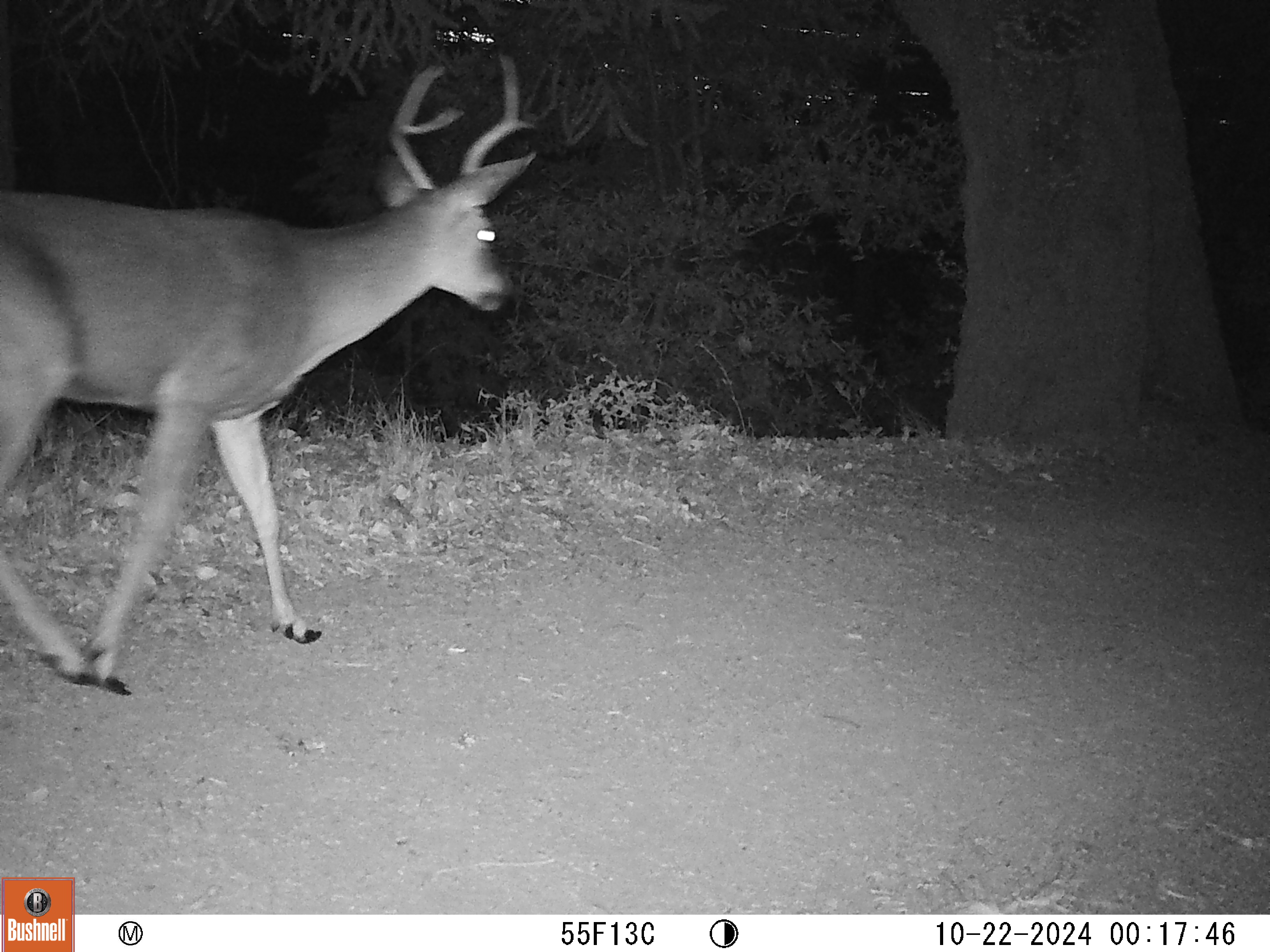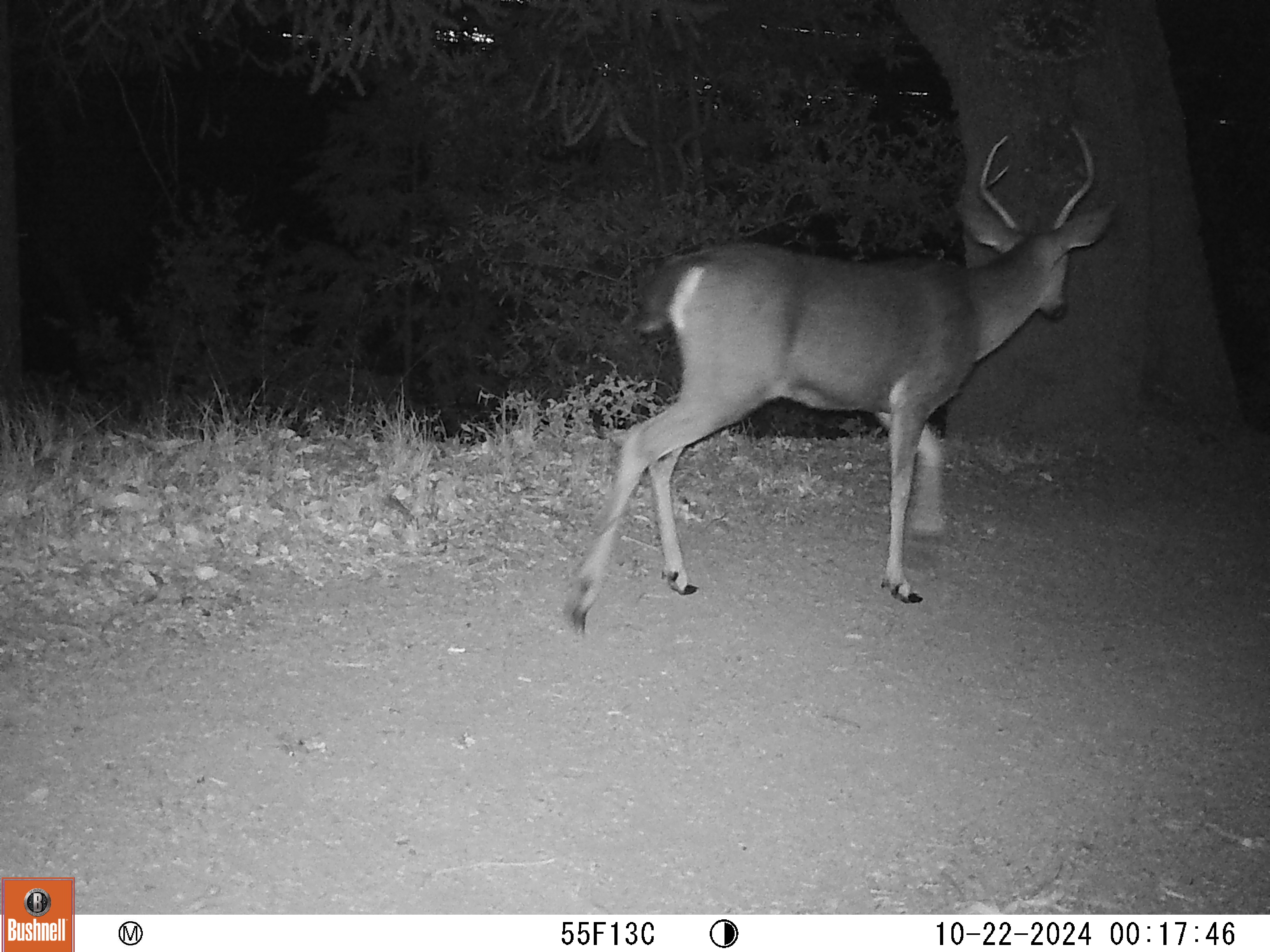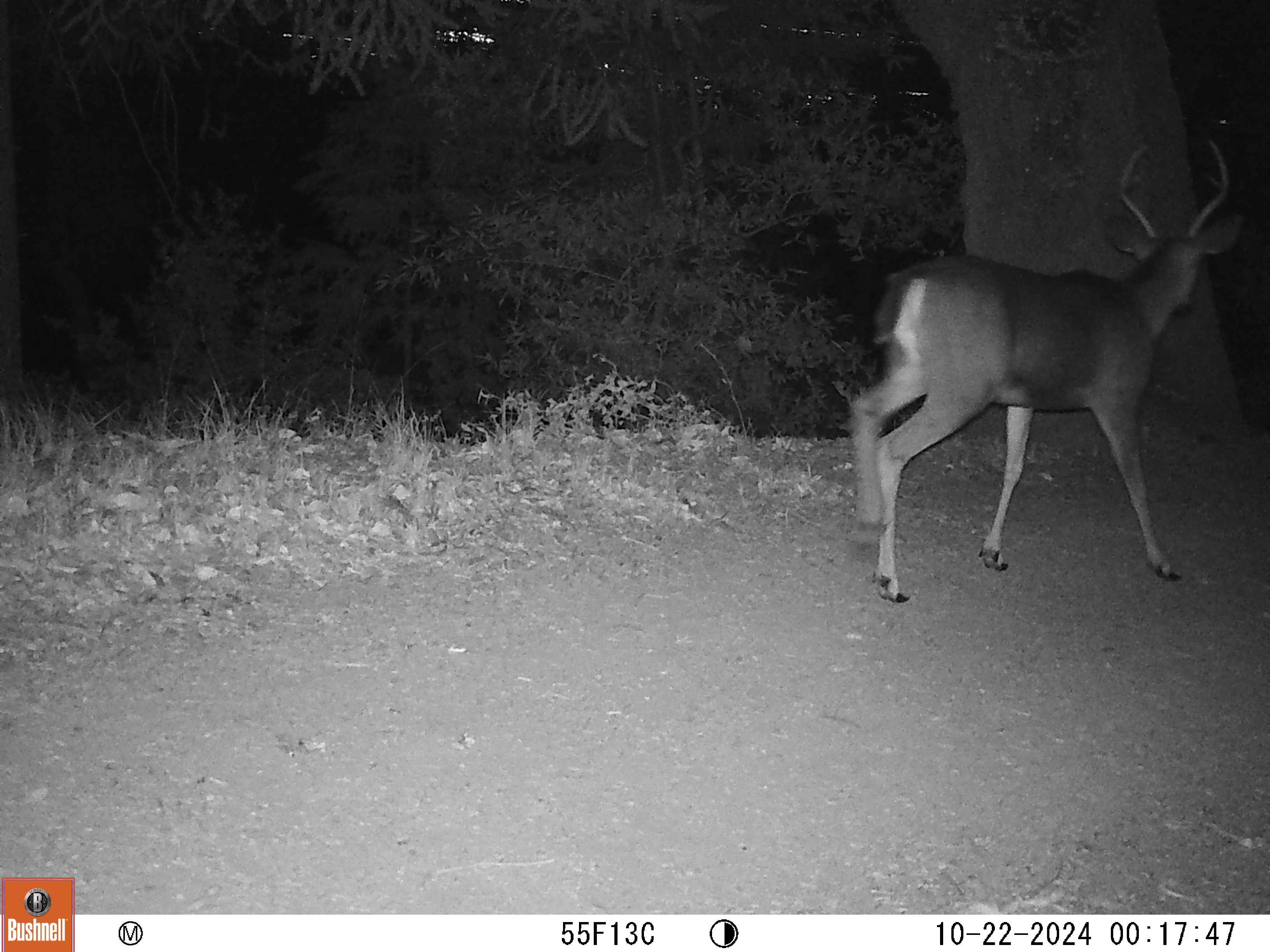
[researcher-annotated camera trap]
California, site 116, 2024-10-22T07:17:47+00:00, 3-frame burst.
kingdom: Animalia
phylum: Chordata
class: Mammalia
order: Artiodactyla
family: Cervidae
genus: Odocoileus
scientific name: Odocoileus hemionus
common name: mule deer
Mule deer (Odocoileus hemionus).